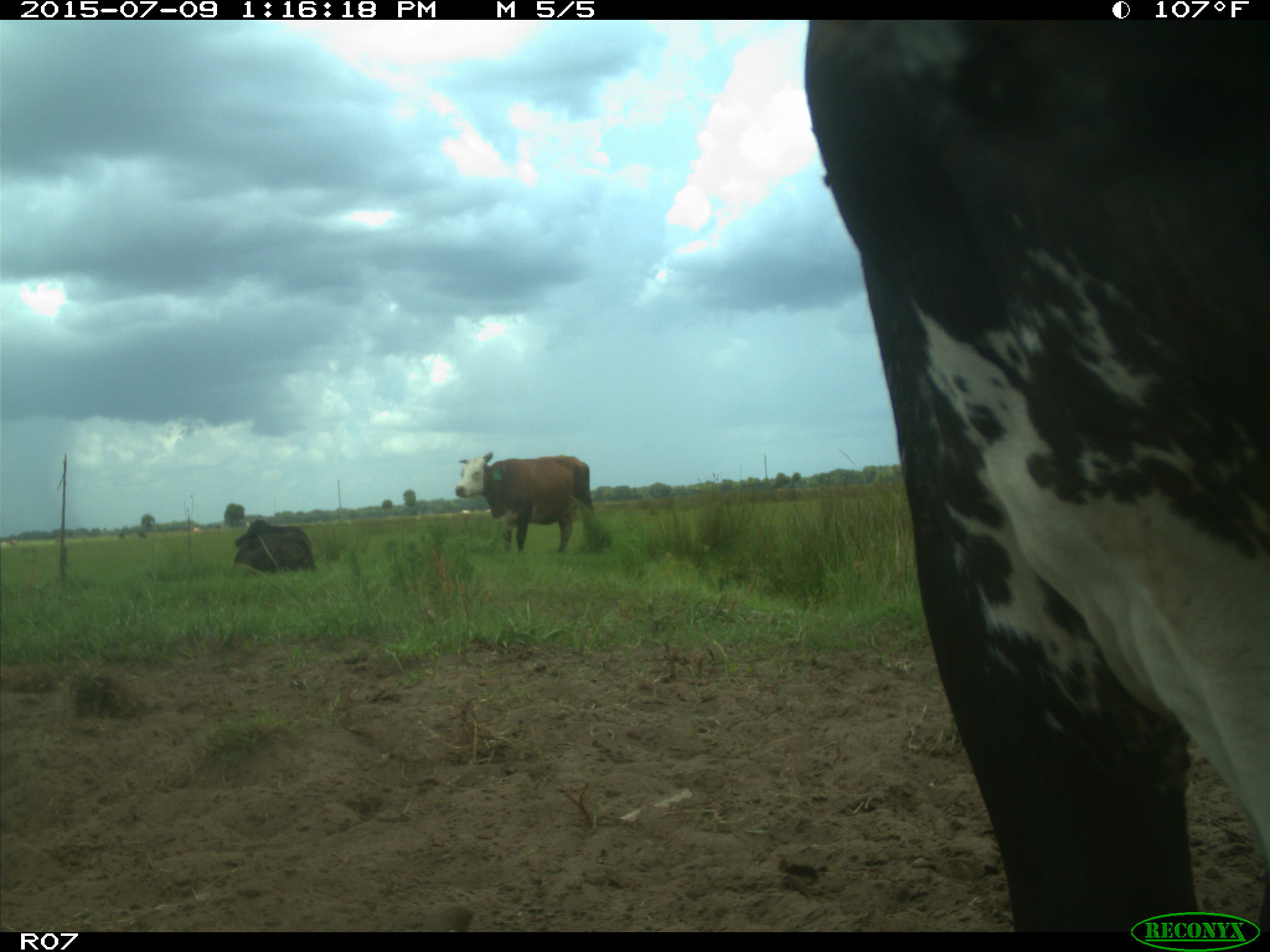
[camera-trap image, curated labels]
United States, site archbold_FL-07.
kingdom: Animalia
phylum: Chordata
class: Mammalia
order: Artiodactyla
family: Bovidae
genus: Bos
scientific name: Bos taurus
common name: domestic cow